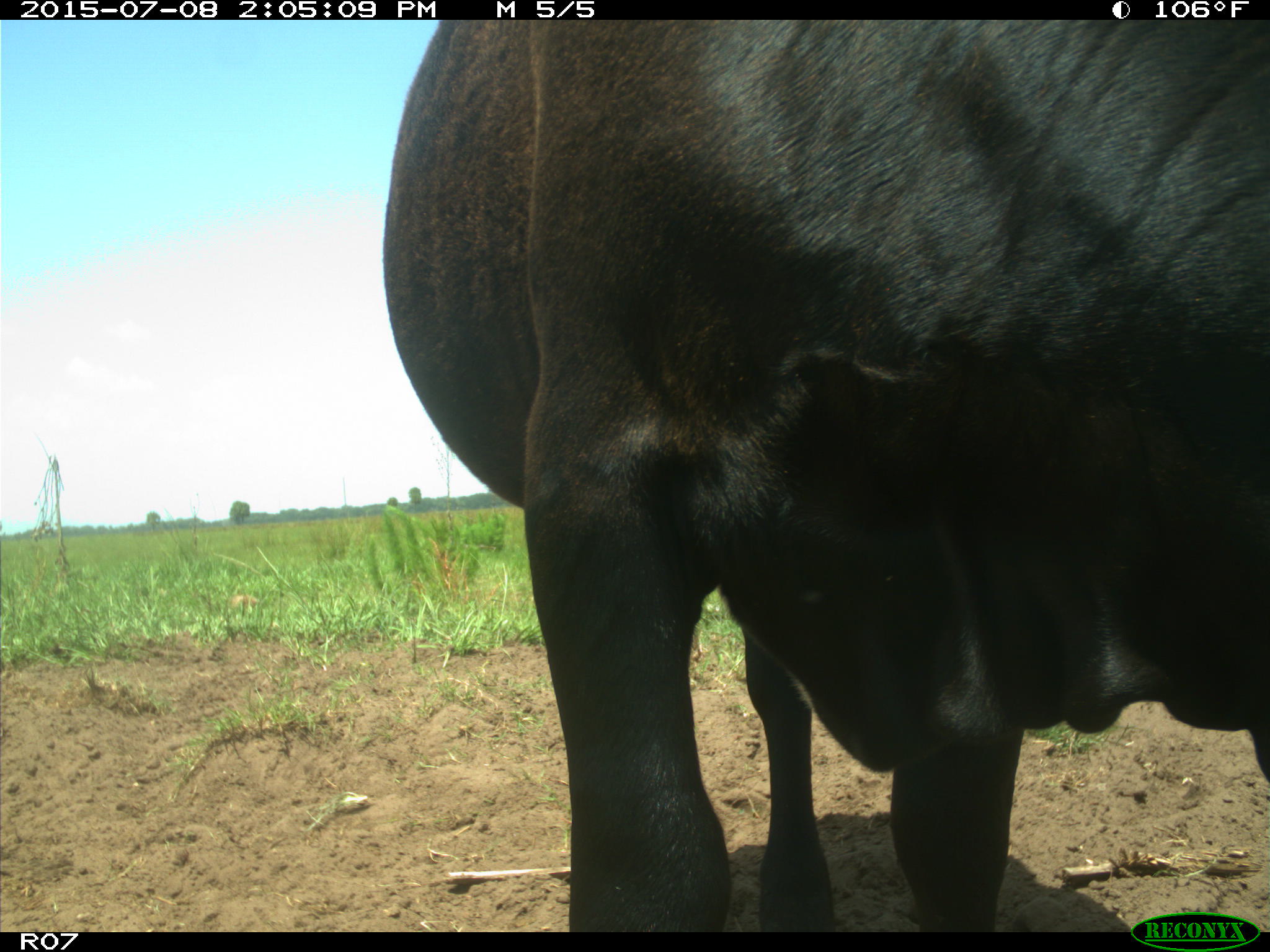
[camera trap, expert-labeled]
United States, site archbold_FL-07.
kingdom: Animalia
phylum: Chordata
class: Mammalia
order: Artiodactyla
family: Bovidae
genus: Bos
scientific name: Bos taurus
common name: domestic cow